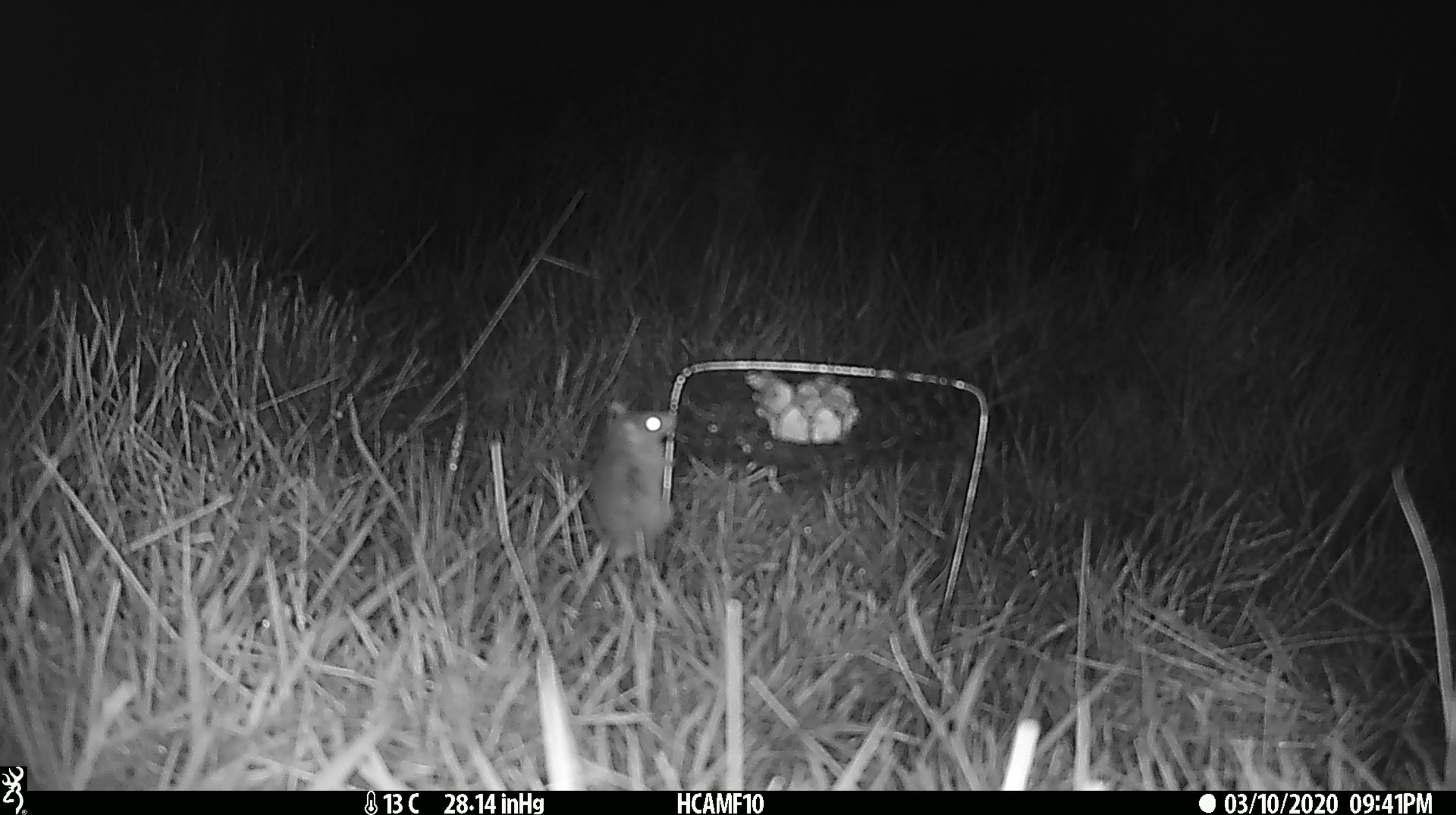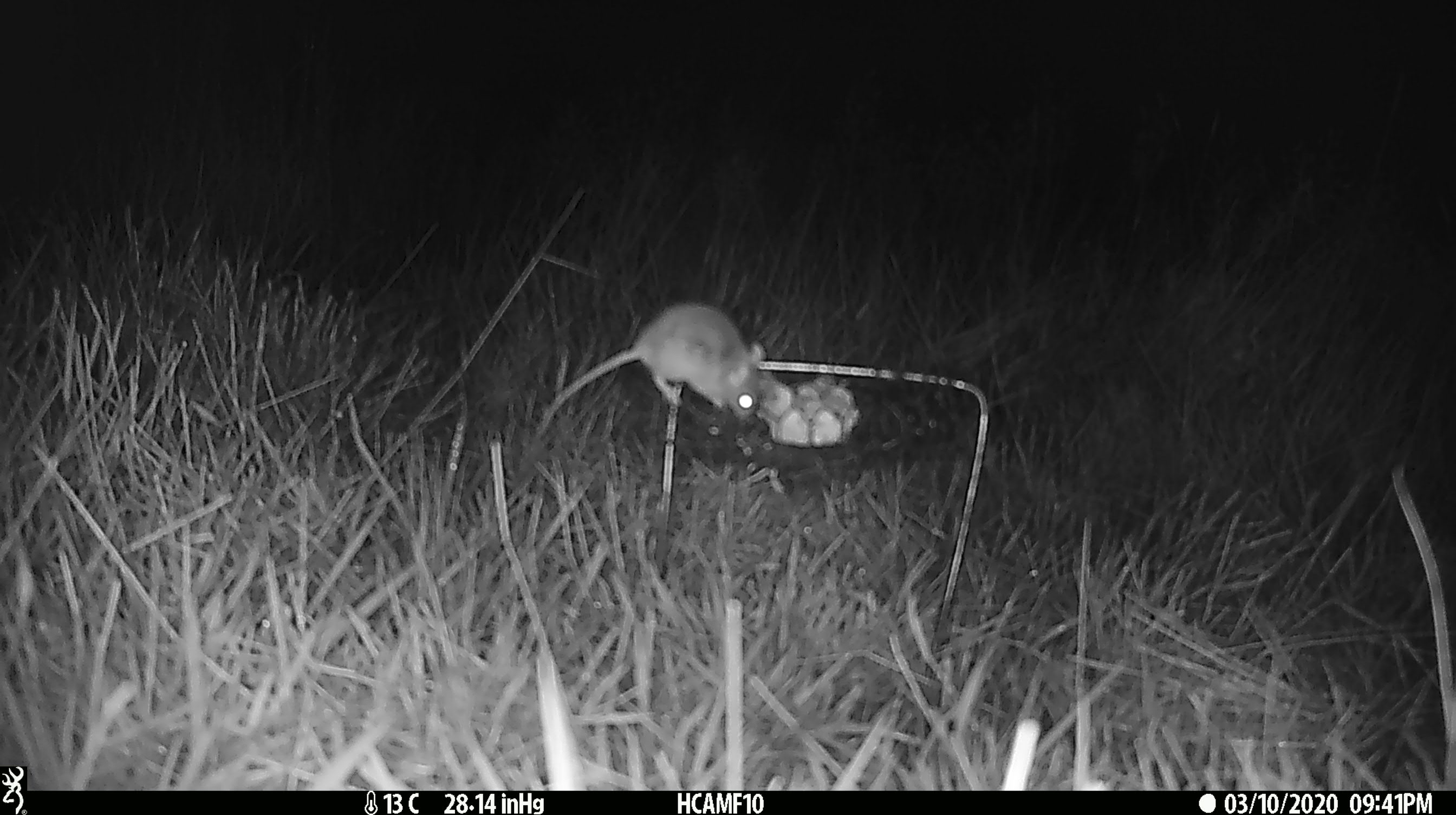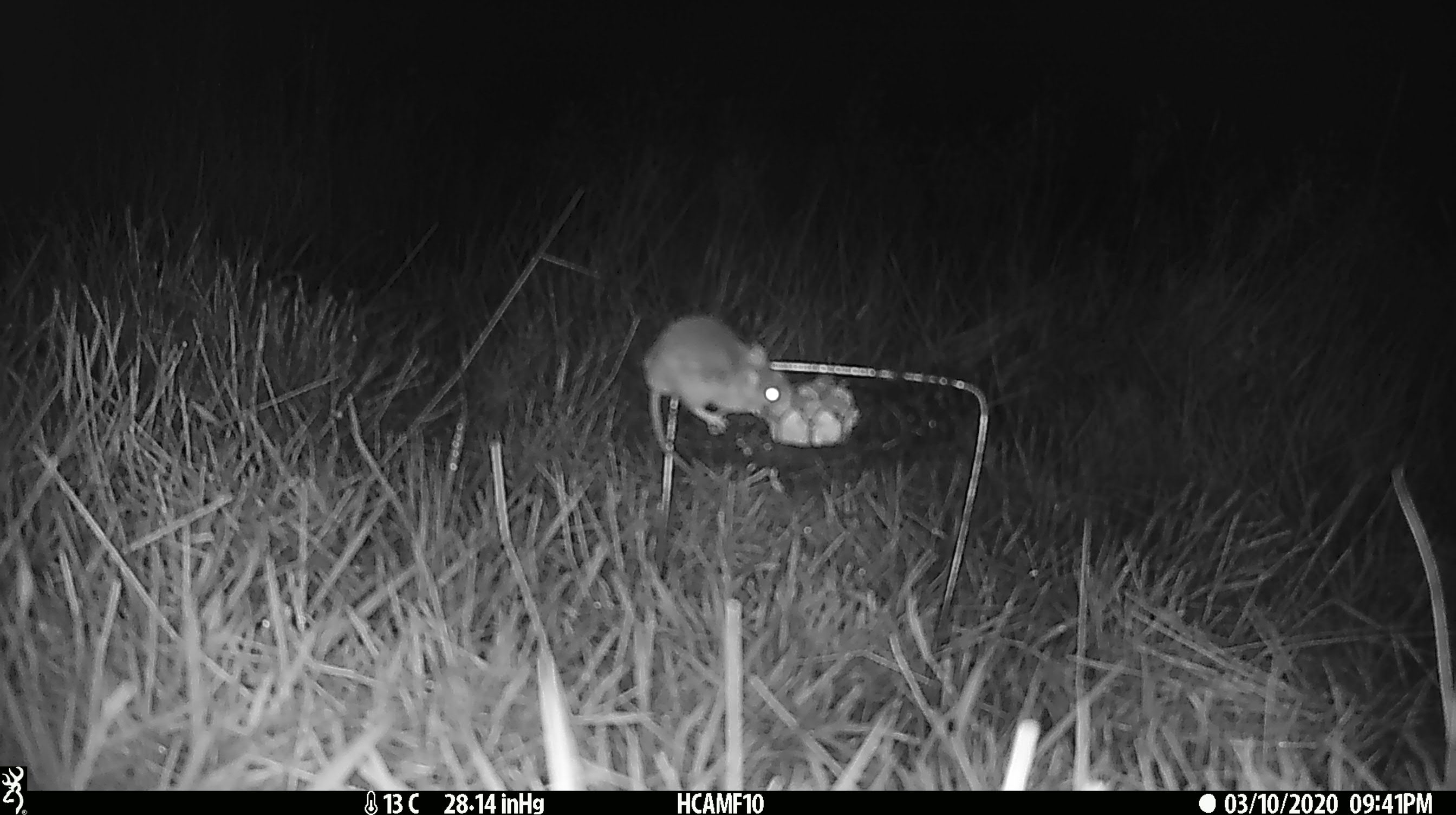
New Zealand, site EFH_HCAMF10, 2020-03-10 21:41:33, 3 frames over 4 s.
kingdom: Animalia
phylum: Chordata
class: Mammalia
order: Rodentia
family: Muridae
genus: Mus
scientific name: Mus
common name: mouse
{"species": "mouse (Mus)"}